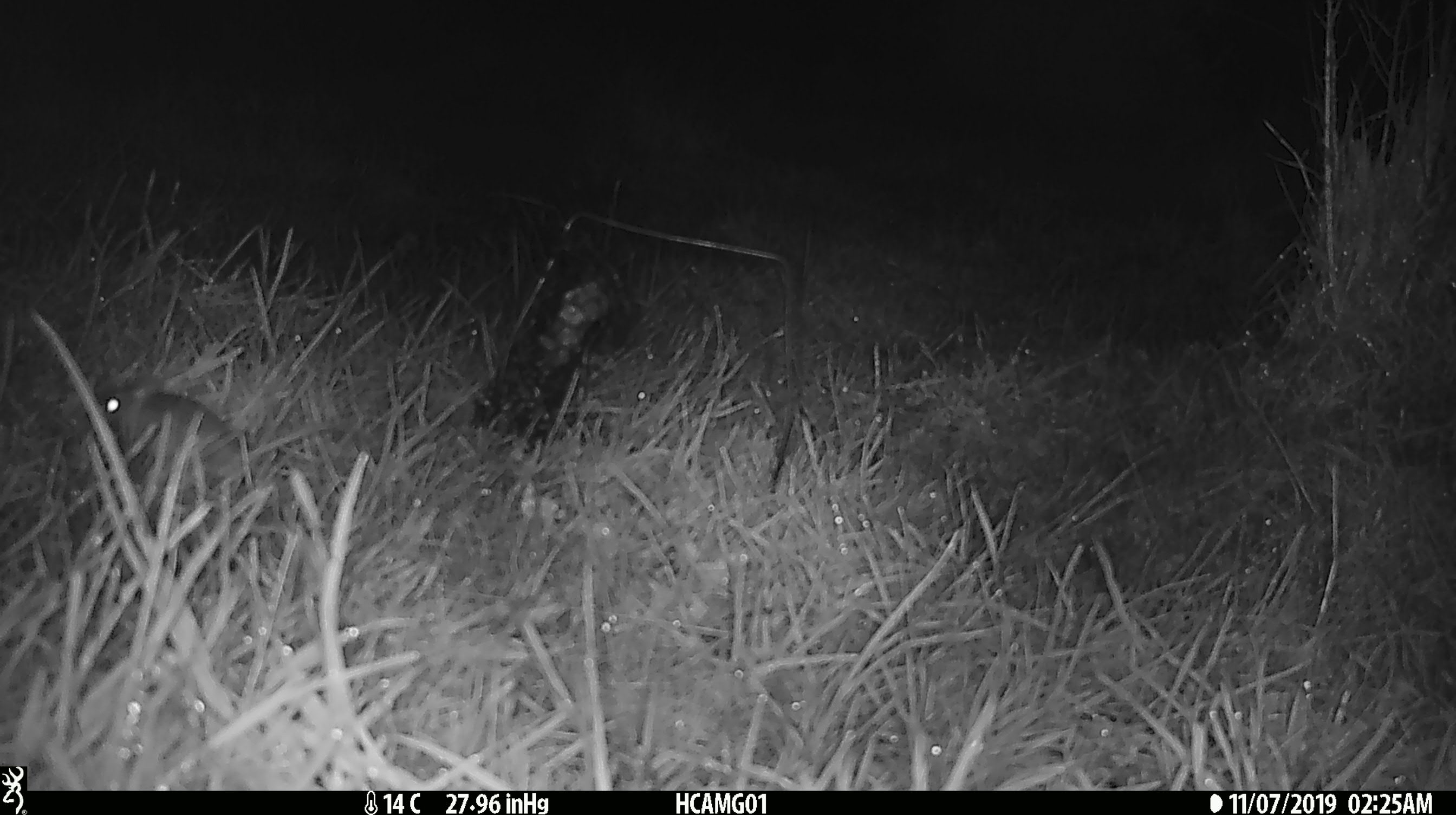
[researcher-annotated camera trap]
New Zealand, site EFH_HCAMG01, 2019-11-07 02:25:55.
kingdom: Animalia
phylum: Chordata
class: Mammalia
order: Rodentia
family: Muridae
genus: Mus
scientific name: Mus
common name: mouse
Mouse (Mus).